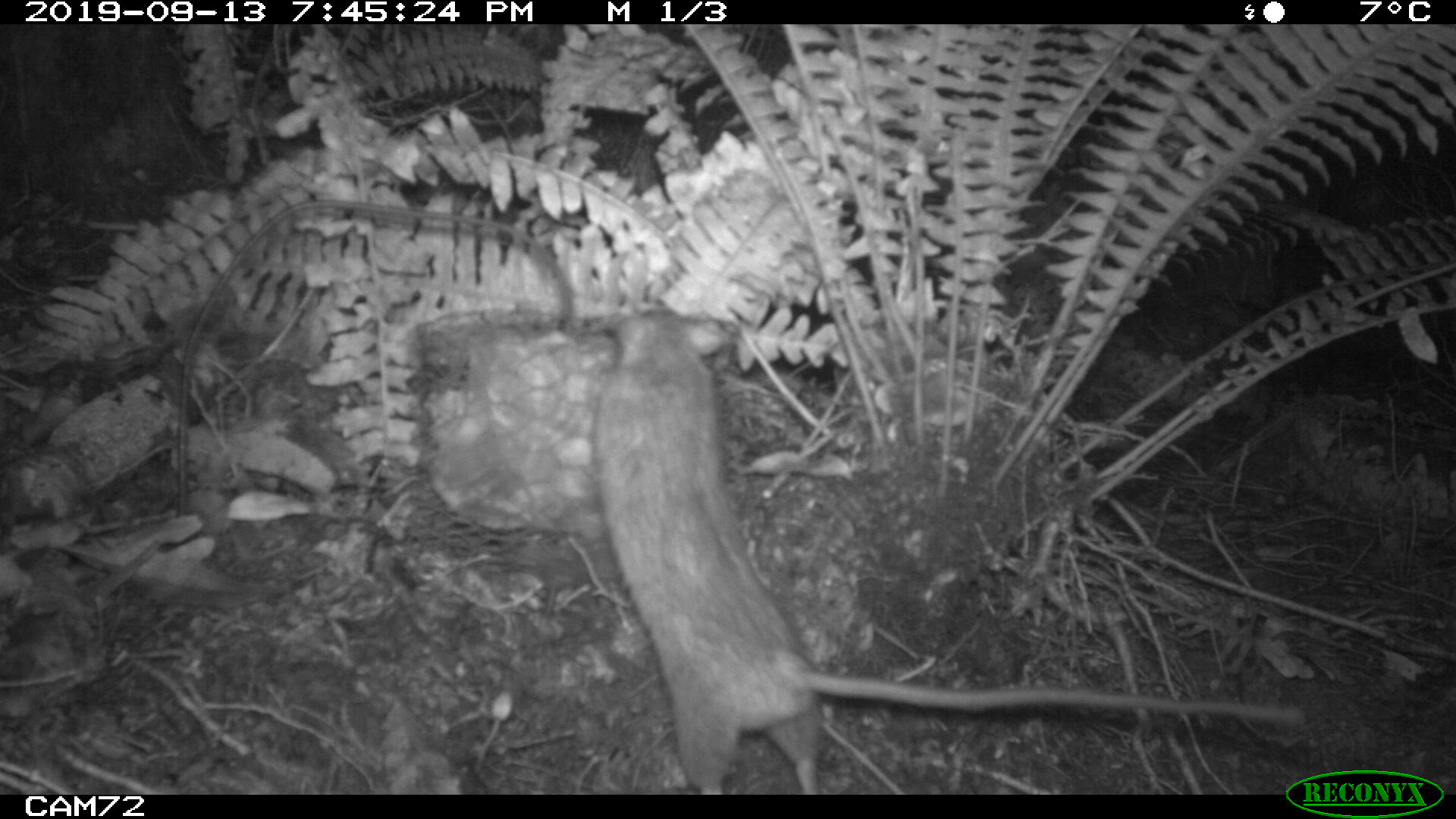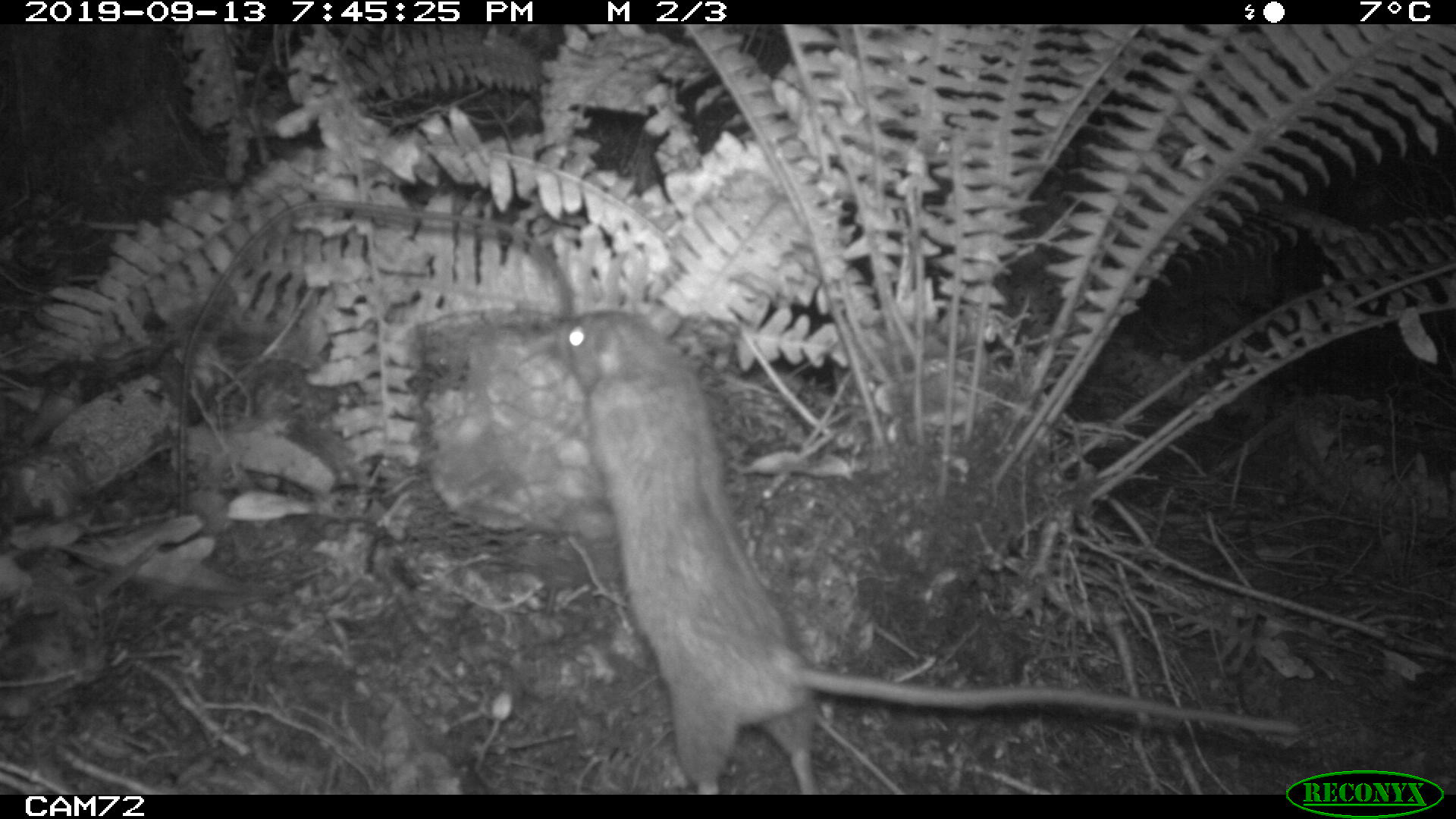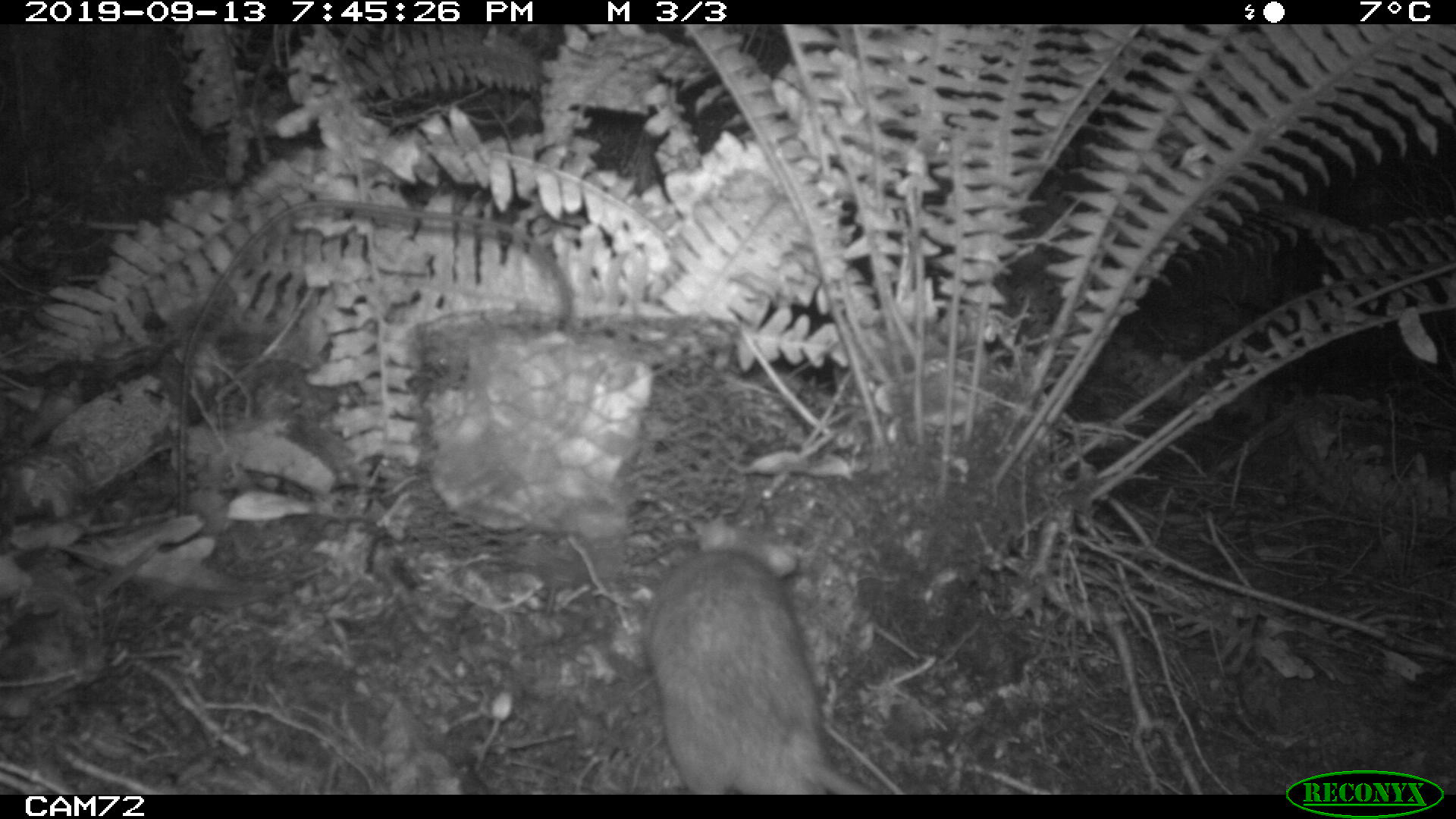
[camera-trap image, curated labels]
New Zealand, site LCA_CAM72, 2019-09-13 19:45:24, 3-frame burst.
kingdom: Animalia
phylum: Chordata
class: Mammalia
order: Rodentia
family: Muridae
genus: Rattus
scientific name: Rattus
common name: rat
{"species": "rat (Rattus)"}